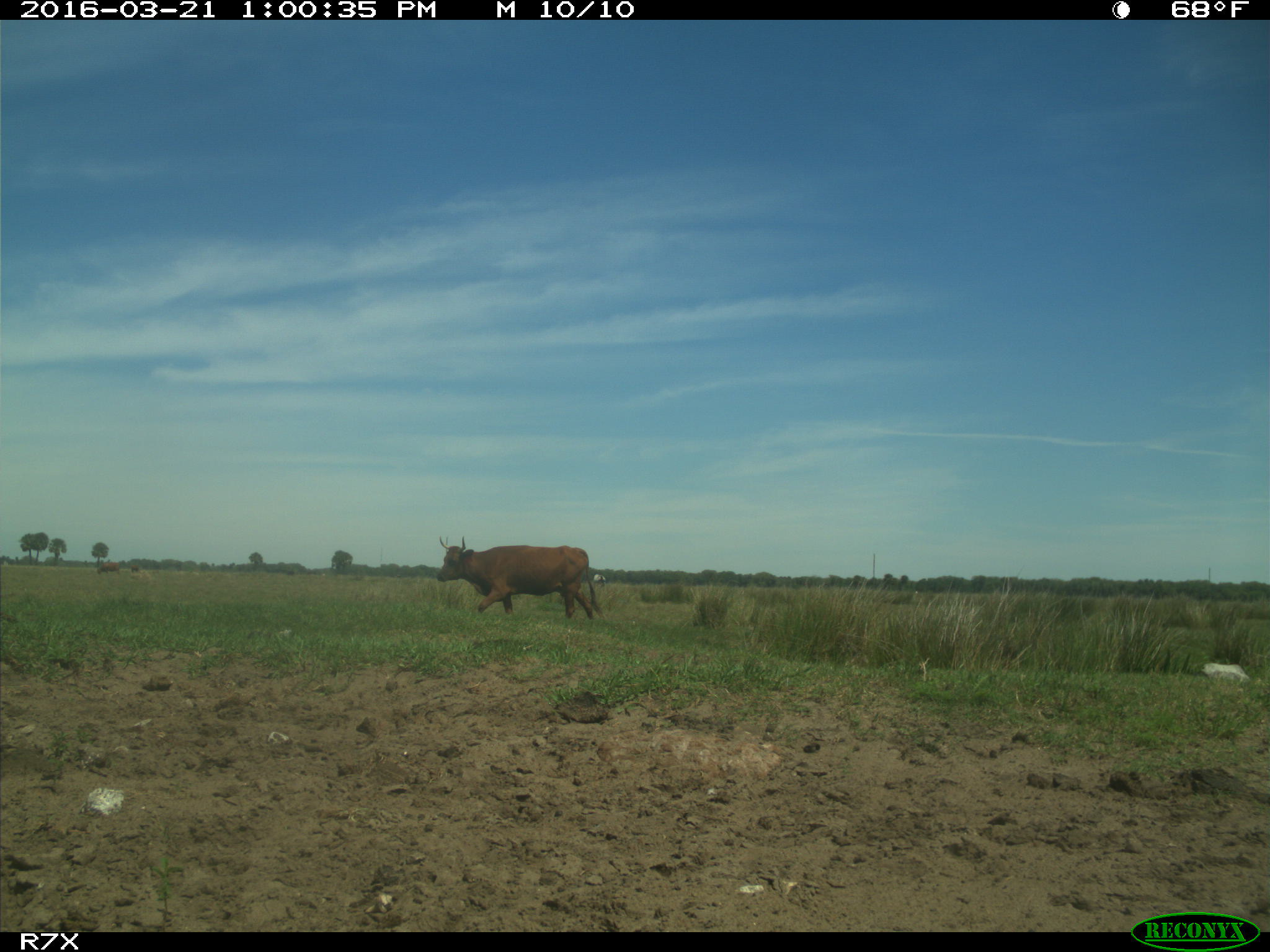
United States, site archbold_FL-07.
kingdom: Animalia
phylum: Chordata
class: Mammalia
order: Artiodactyla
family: Bovidae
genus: Bos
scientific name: Bos taurus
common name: domestic cow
Bos taurus (domestic cow).